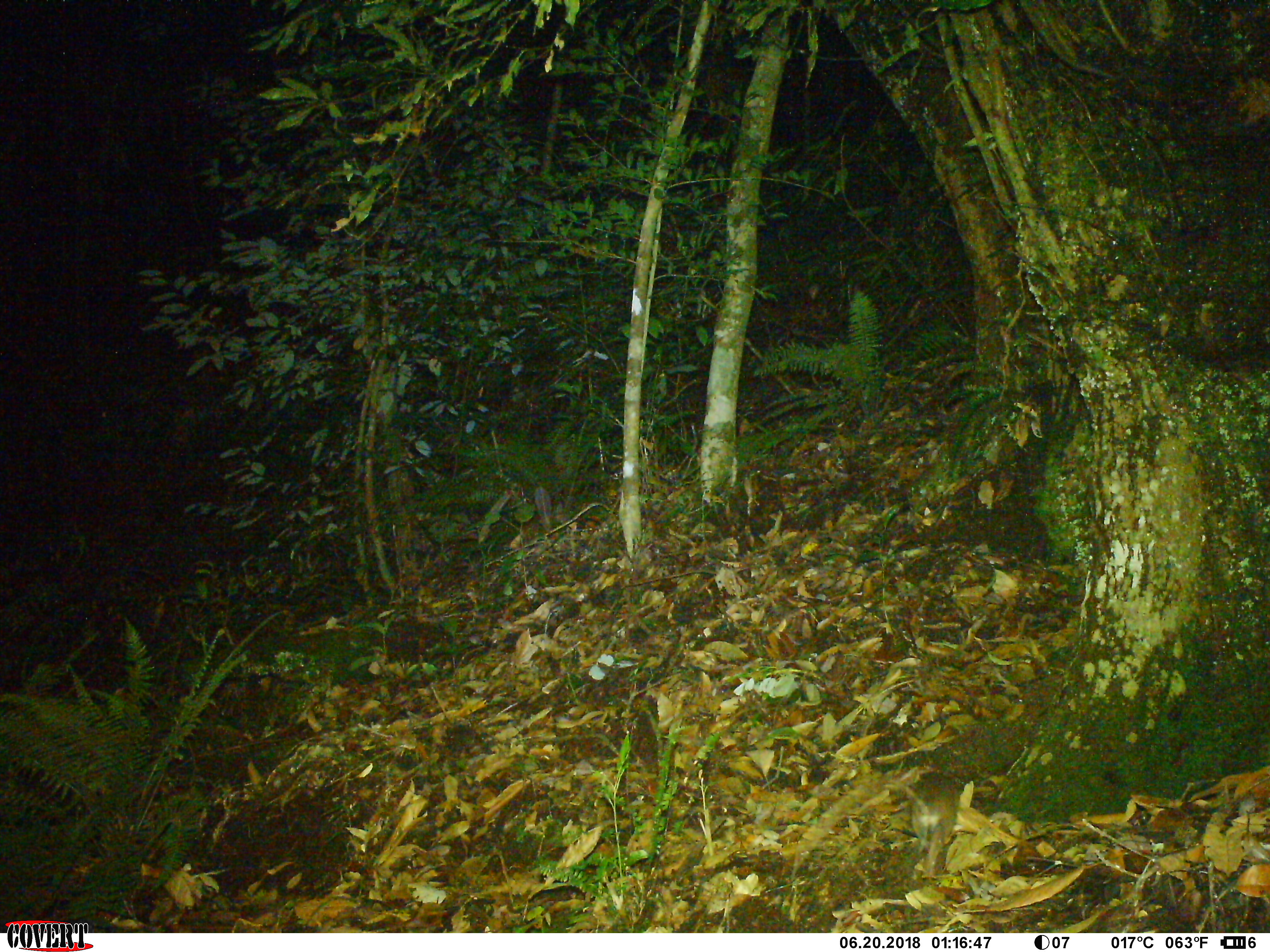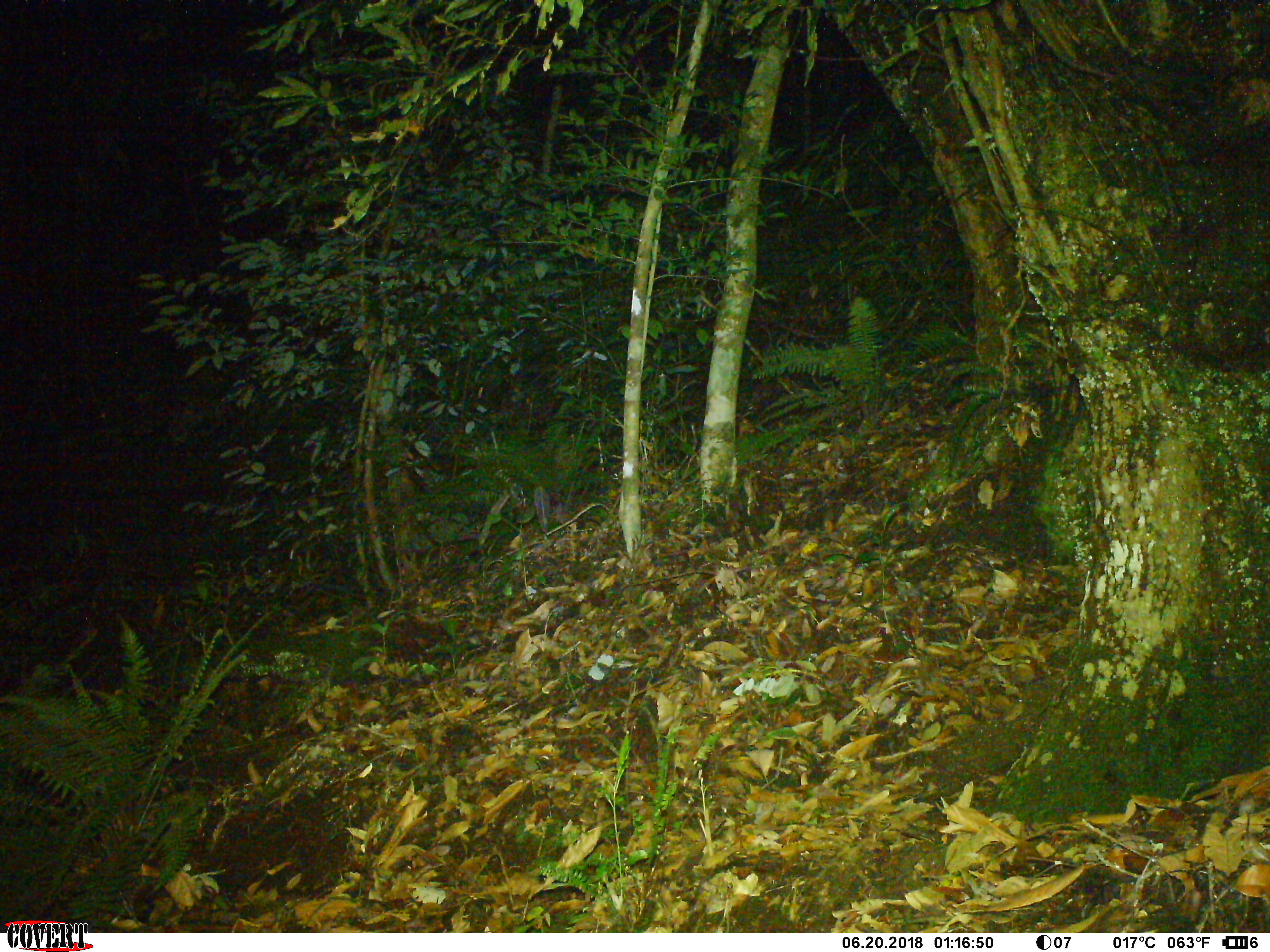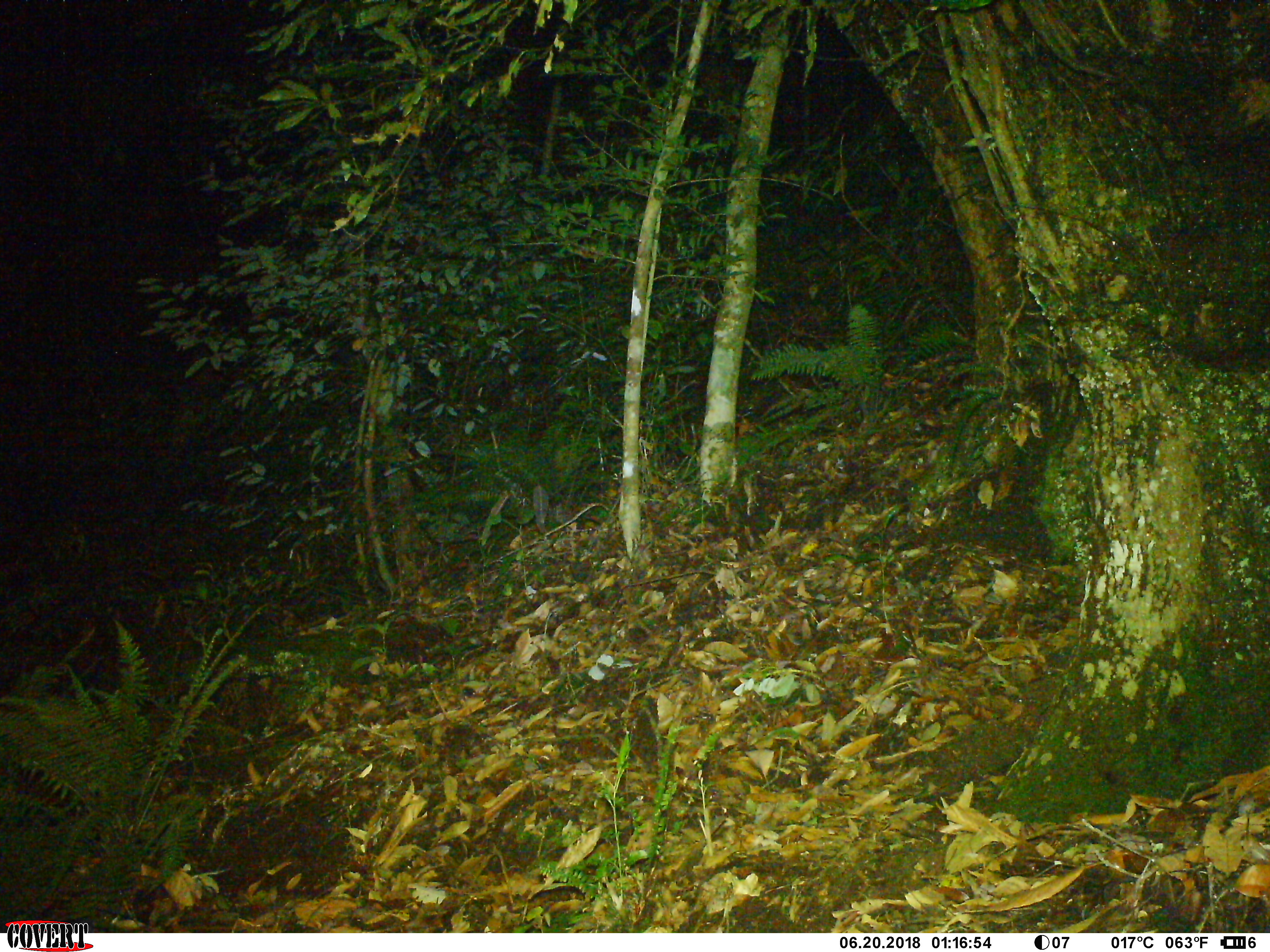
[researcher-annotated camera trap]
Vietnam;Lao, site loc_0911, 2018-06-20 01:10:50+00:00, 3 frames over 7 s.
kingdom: Animalia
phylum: Chordata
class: Mammalia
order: Rodentia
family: Muridae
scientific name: Muridae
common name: old-world mice and rats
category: unidentified murid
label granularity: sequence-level